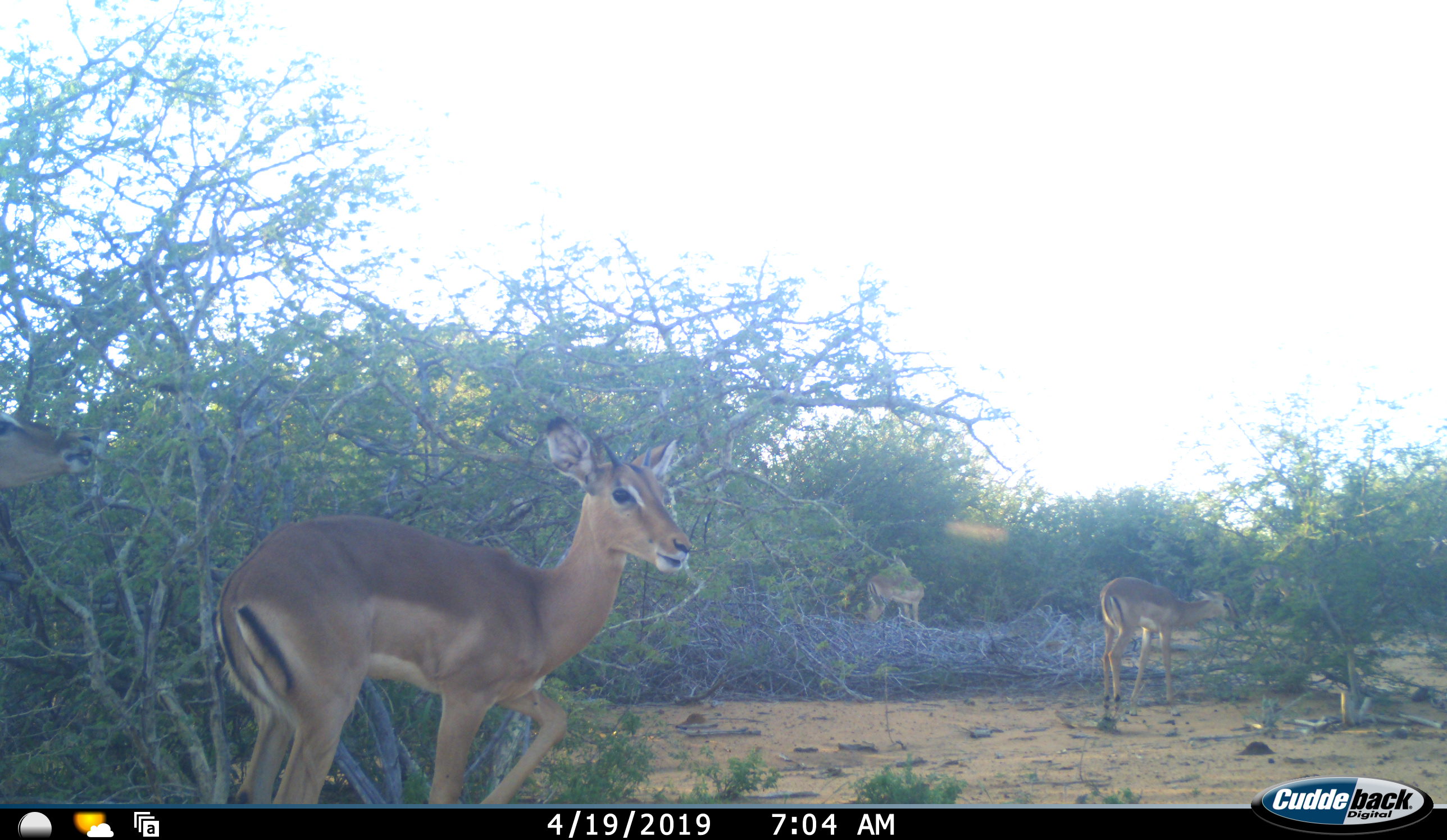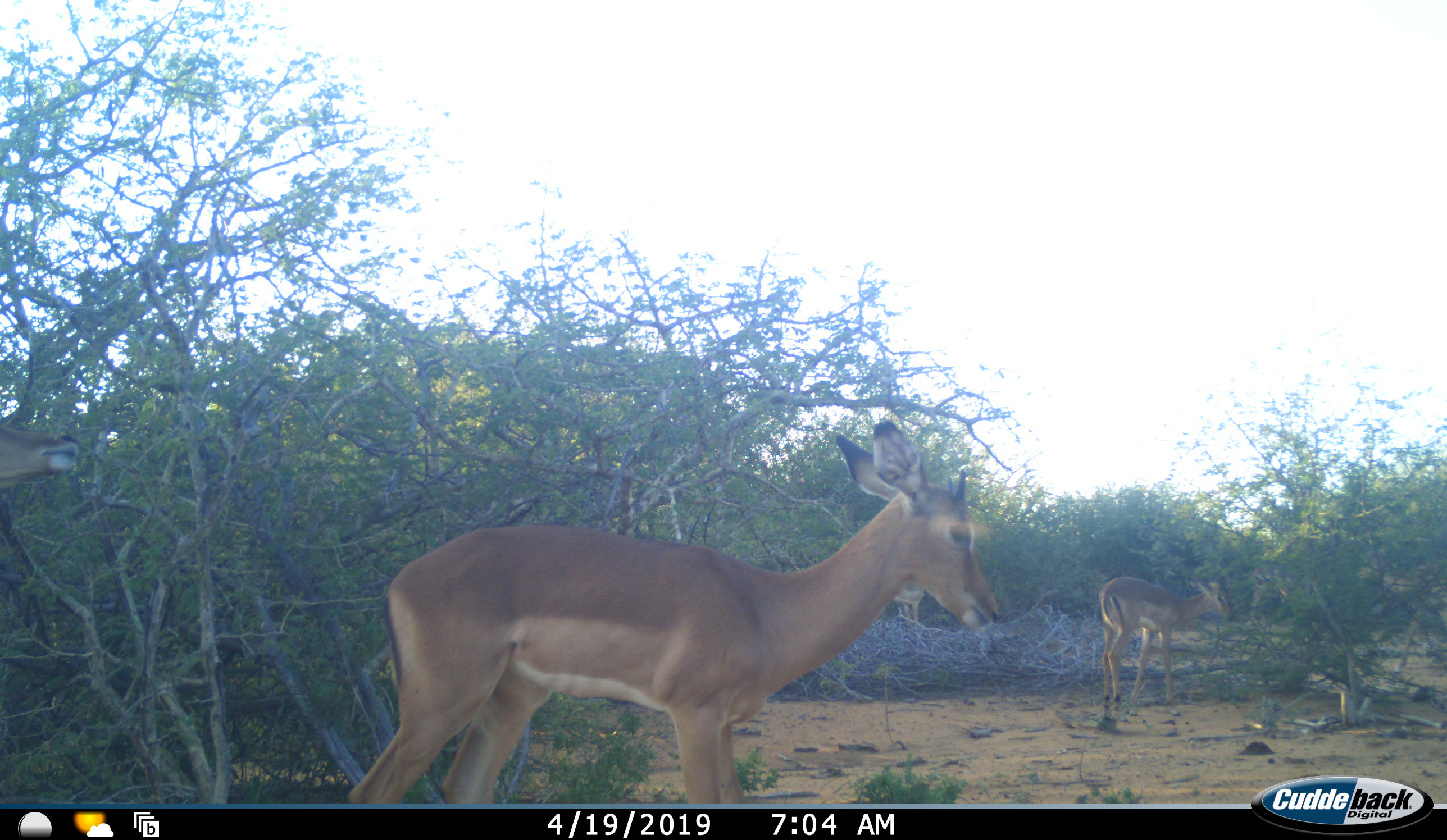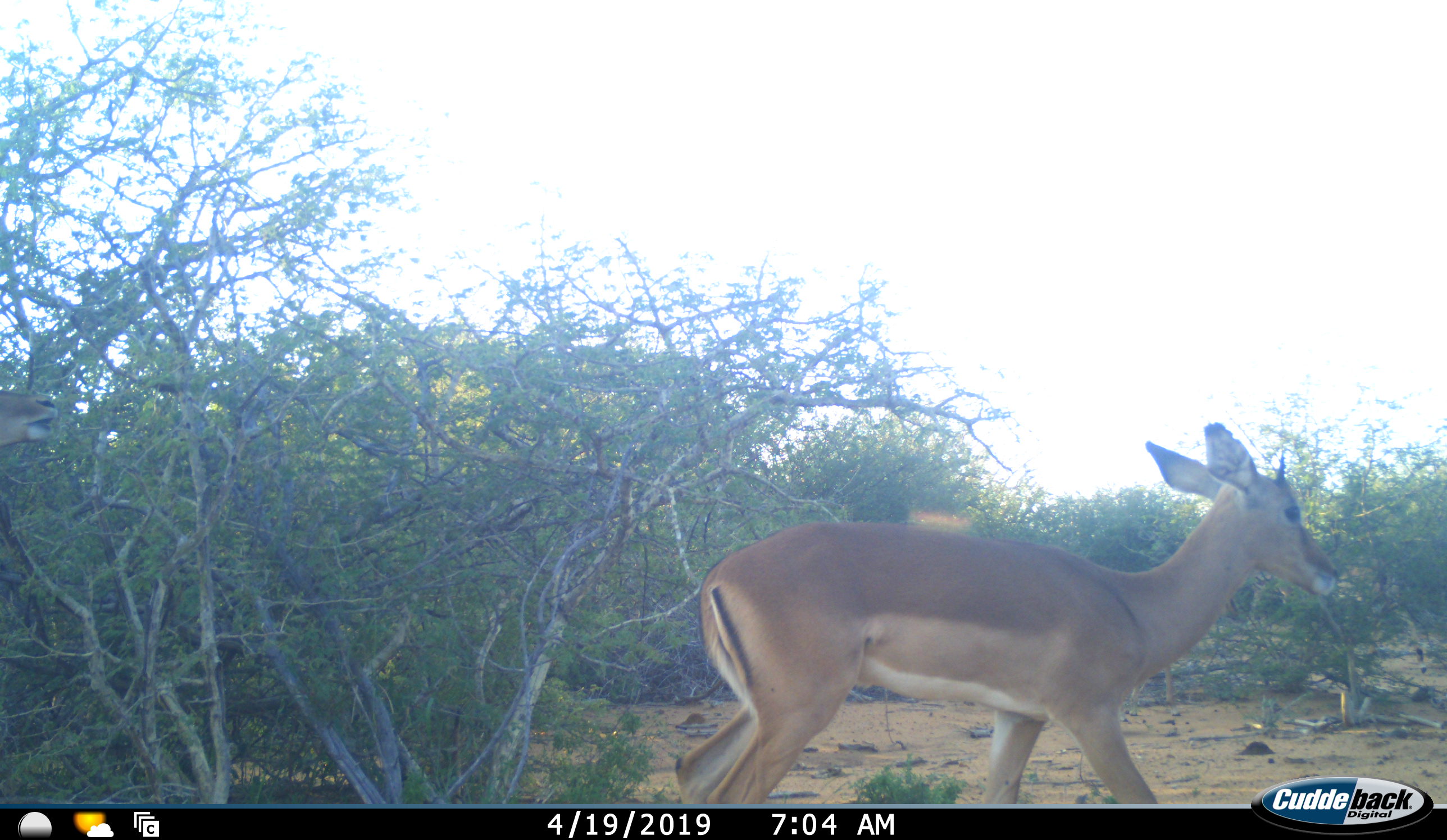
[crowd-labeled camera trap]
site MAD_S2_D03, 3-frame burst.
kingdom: Animalia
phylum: Chordata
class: Mammalia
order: Artiodactyla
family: Bovidae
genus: Aepyceros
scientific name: Aepyceros melampus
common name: impala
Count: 3.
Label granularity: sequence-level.